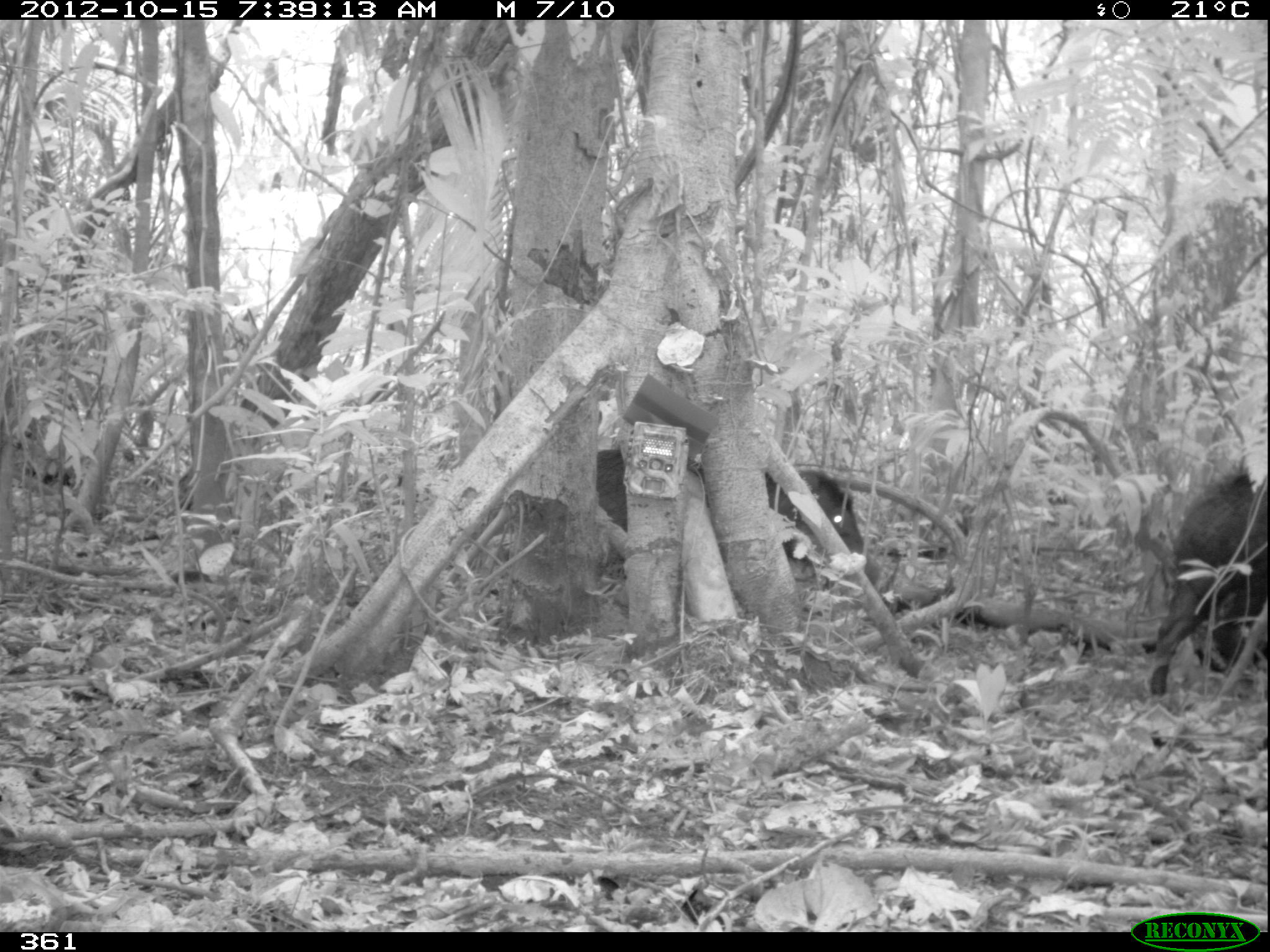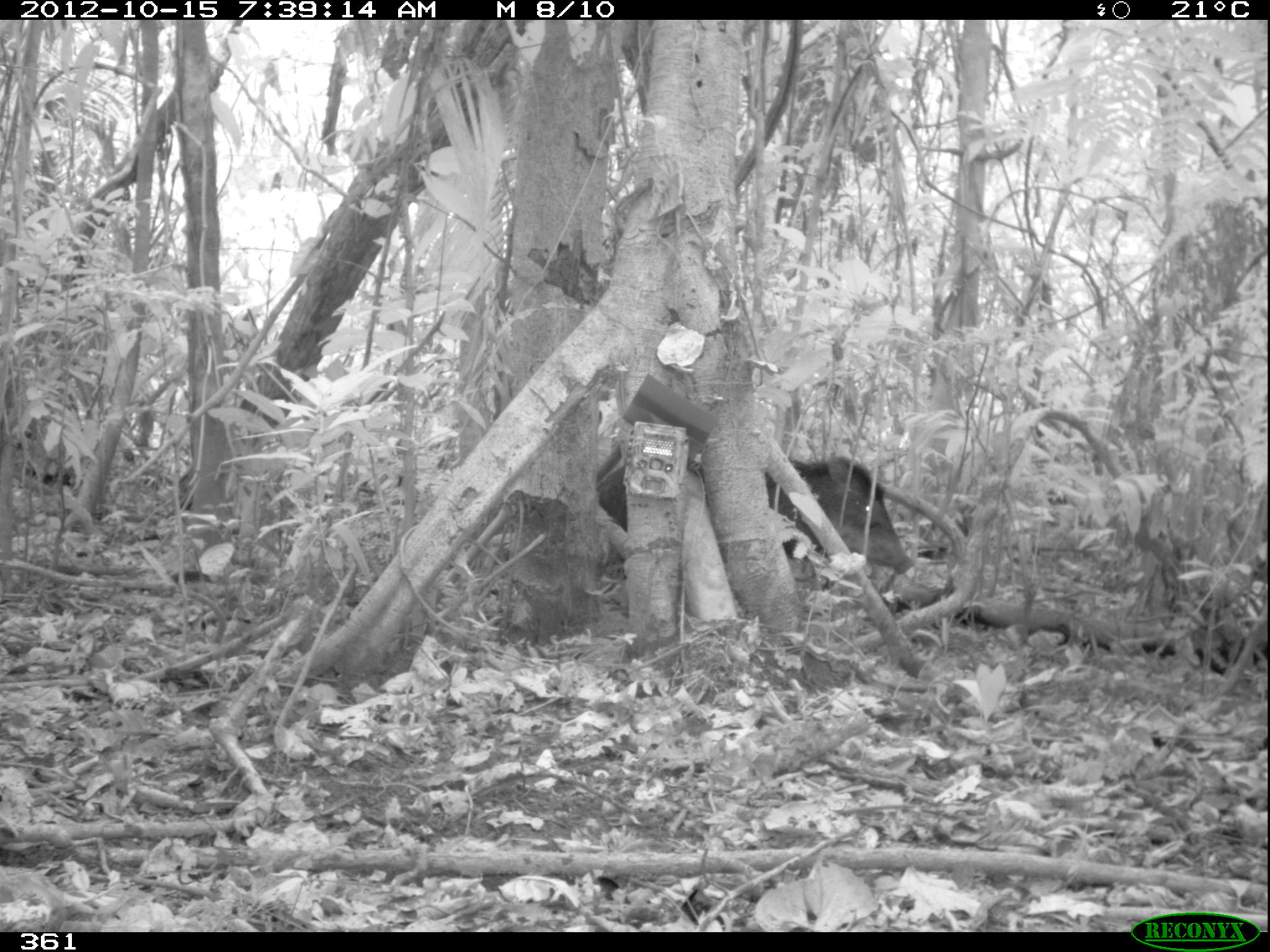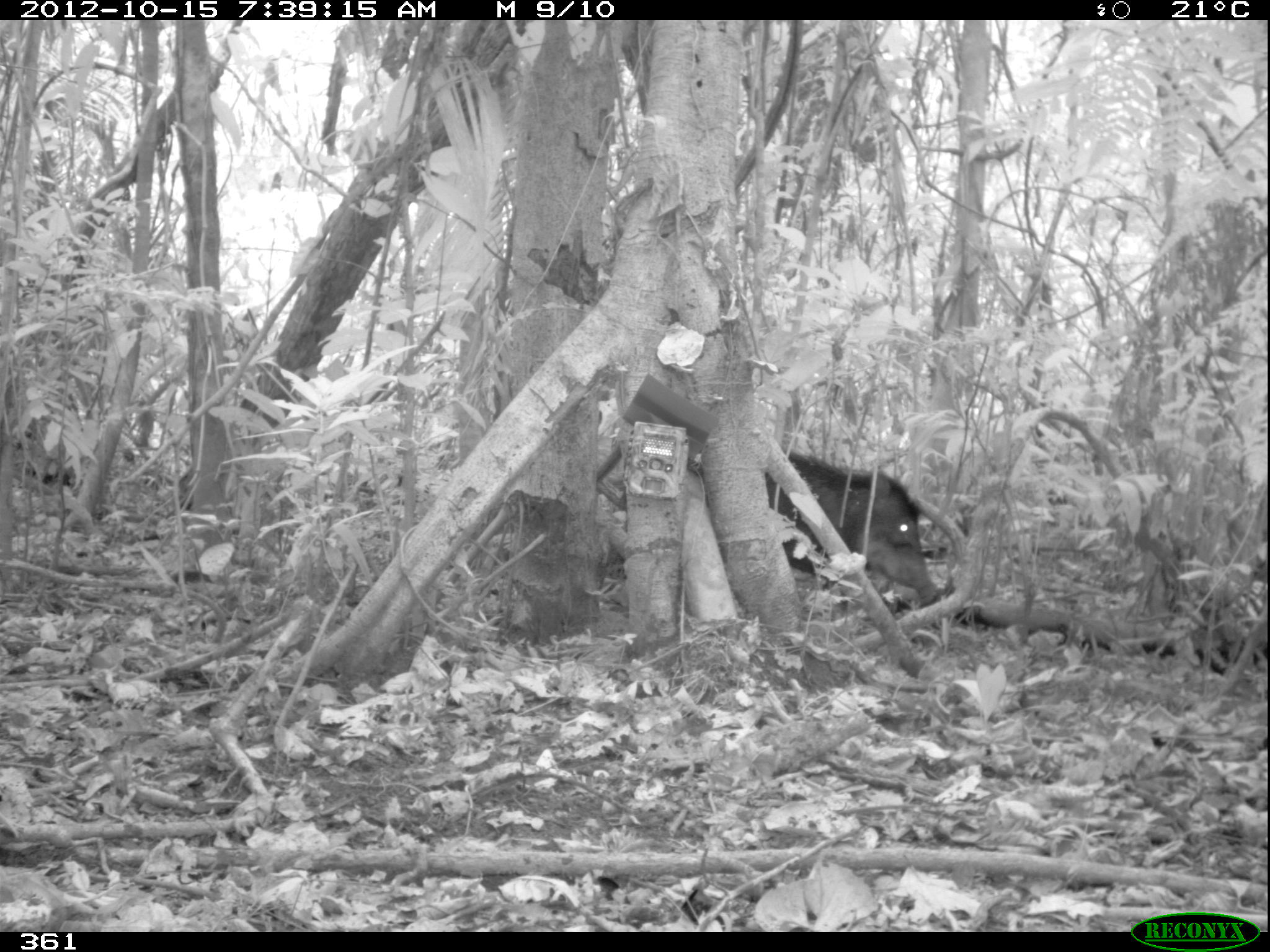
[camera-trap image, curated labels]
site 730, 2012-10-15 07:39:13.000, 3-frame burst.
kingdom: Animalia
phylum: Chordata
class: Mammalia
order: Artiodactyla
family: Tayassuidae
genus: Tayassu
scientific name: Tayassu pecari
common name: white-lipped peccary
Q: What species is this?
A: Tayassu pecari (white-lipped peccary).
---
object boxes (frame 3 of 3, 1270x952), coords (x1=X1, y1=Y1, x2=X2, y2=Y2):
tayassu pecari: (x1=764, y1=449, x2=940, y2=611)